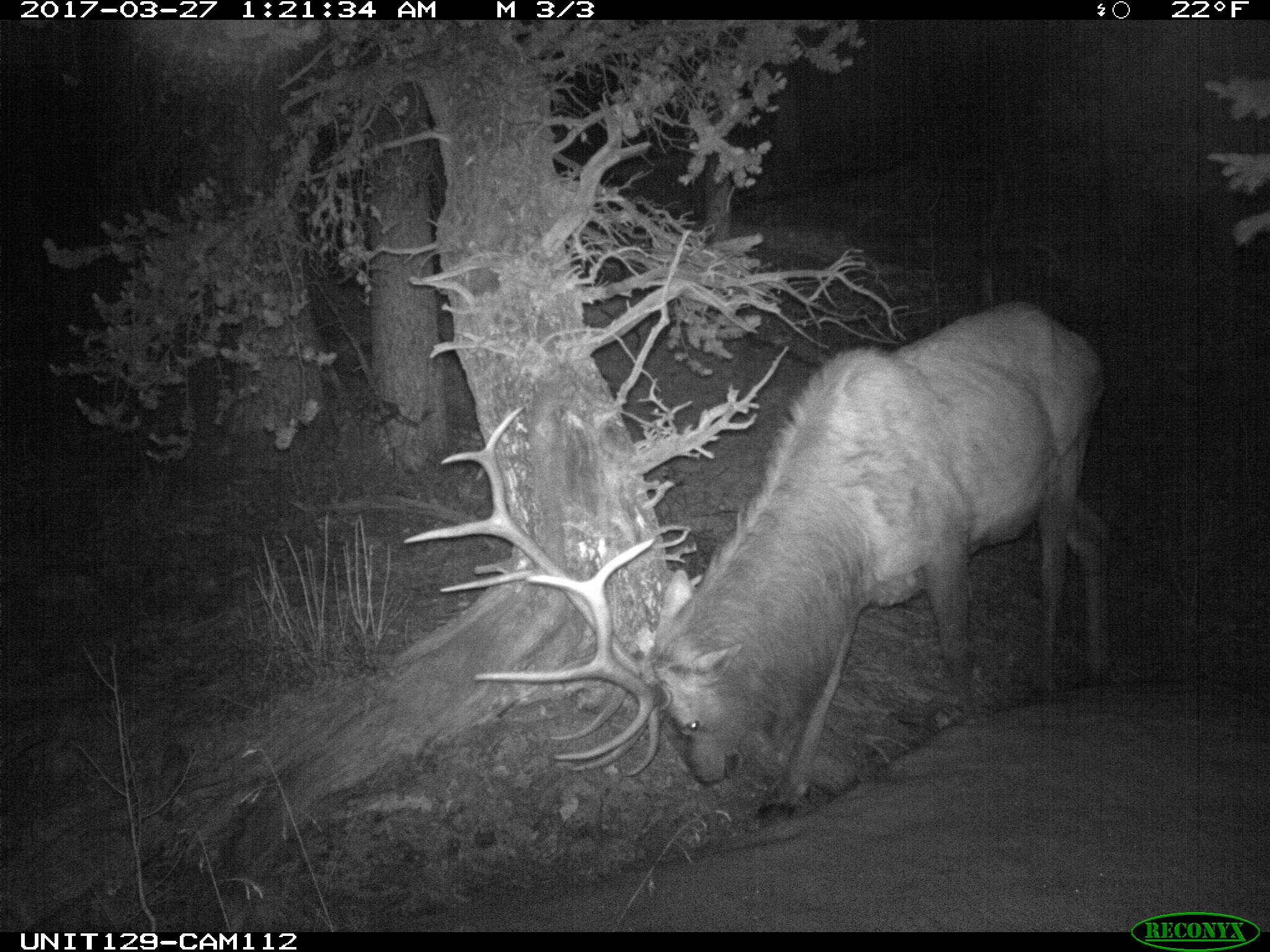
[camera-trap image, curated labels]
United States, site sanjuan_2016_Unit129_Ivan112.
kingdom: Animalia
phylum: Chordata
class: Mammalia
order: Artiodactyla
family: Cervidae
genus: Cervus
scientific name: Cervus elaphus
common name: red deer